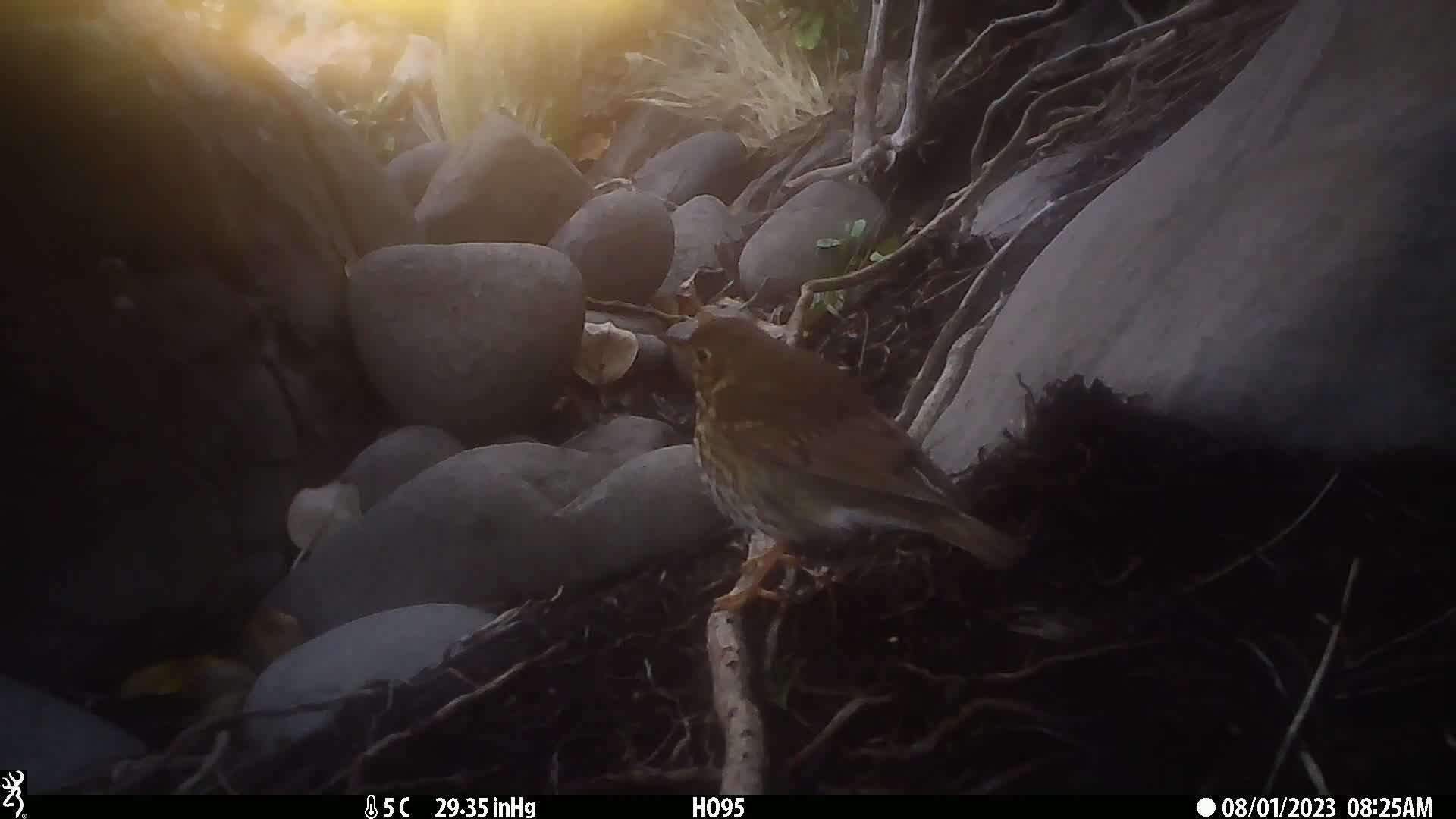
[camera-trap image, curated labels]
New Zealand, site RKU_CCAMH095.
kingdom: Animalia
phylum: Chordata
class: Aves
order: Passeriformes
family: Turdidae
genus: Turdus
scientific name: Turdus philomelos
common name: song thrush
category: thrush